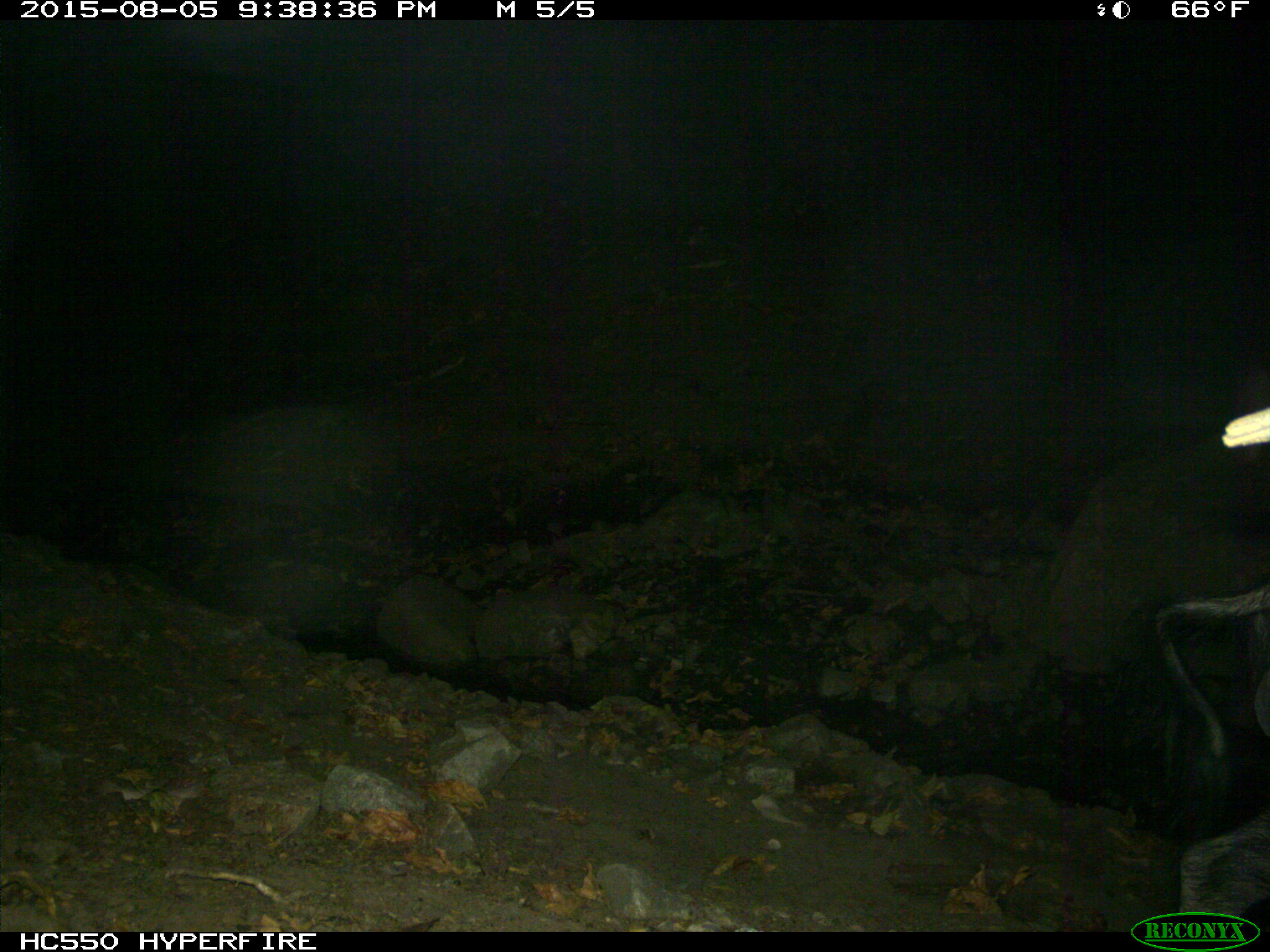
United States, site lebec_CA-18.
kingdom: Animalia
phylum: Chordata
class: Mammalia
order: Artiodactyla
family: Suidae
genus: Sus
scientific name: Sus scrofa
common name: wild boar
Sus scrofa (wild boar).